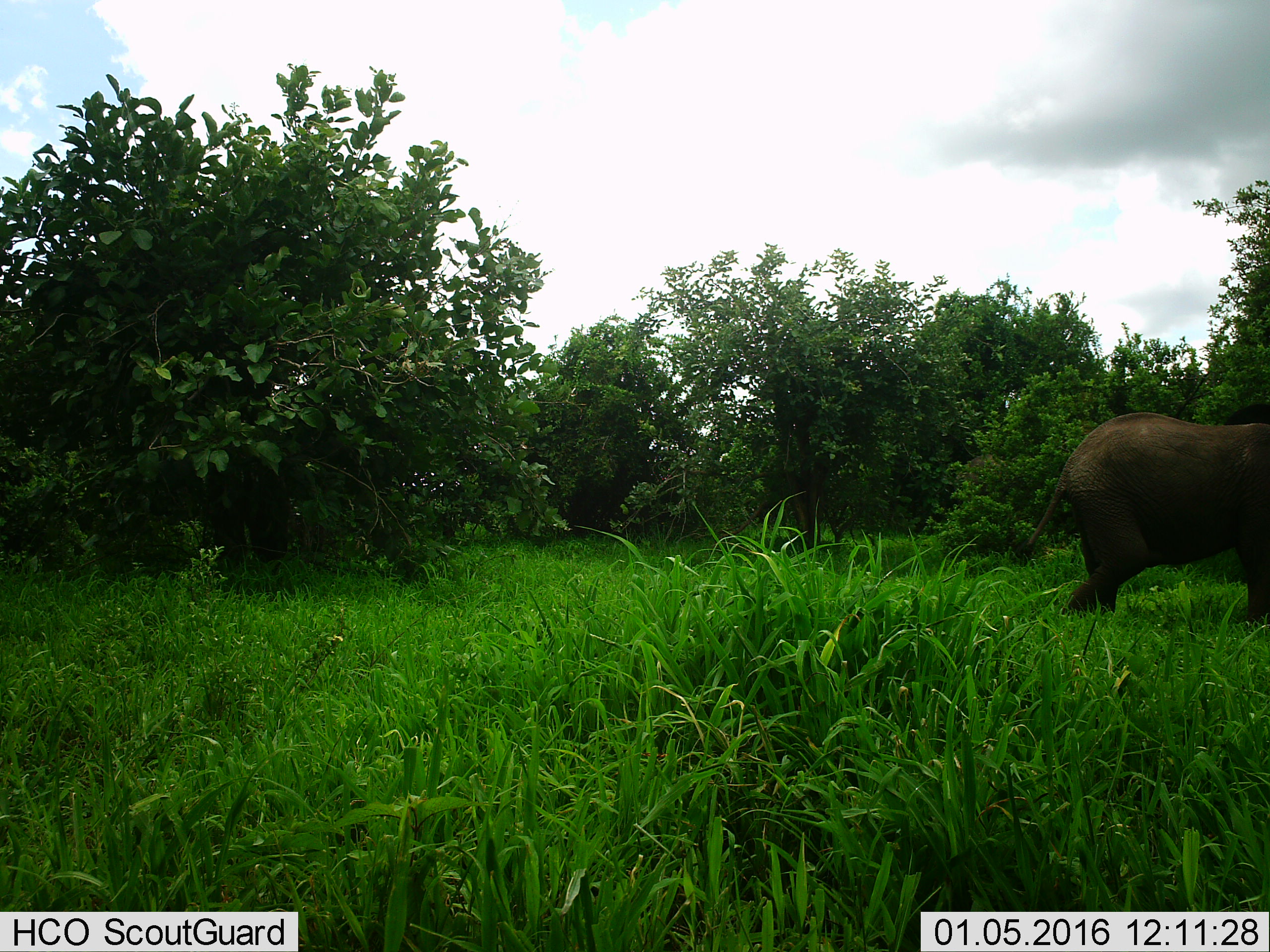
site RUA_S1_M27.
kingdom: Animalia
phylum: Chordata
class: Mammalia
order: Proboscidea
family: Elephantidae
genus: Loxodonta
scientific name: Loxodonta africana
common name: african bush elephant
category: elephant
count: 1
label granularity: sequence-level